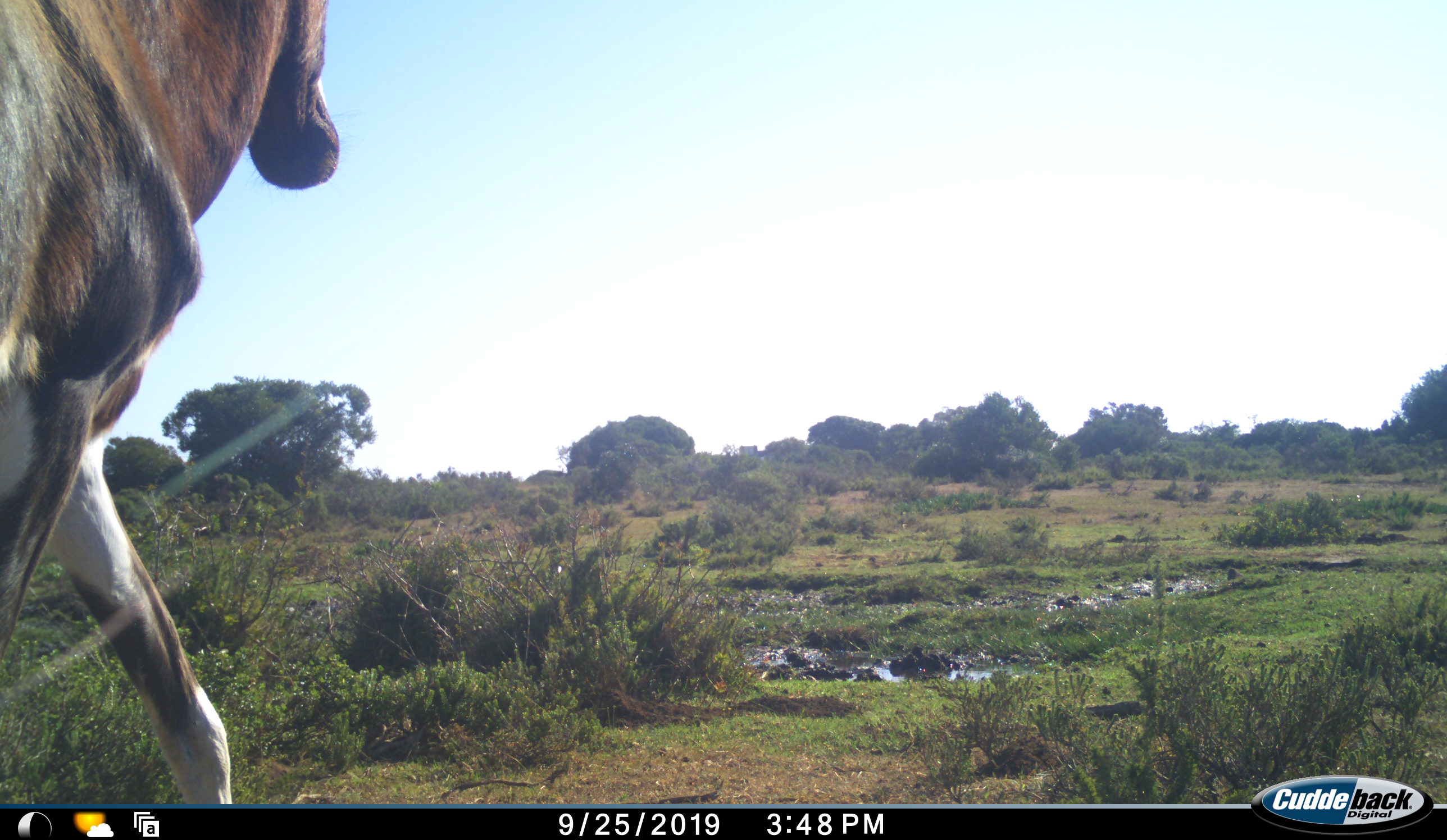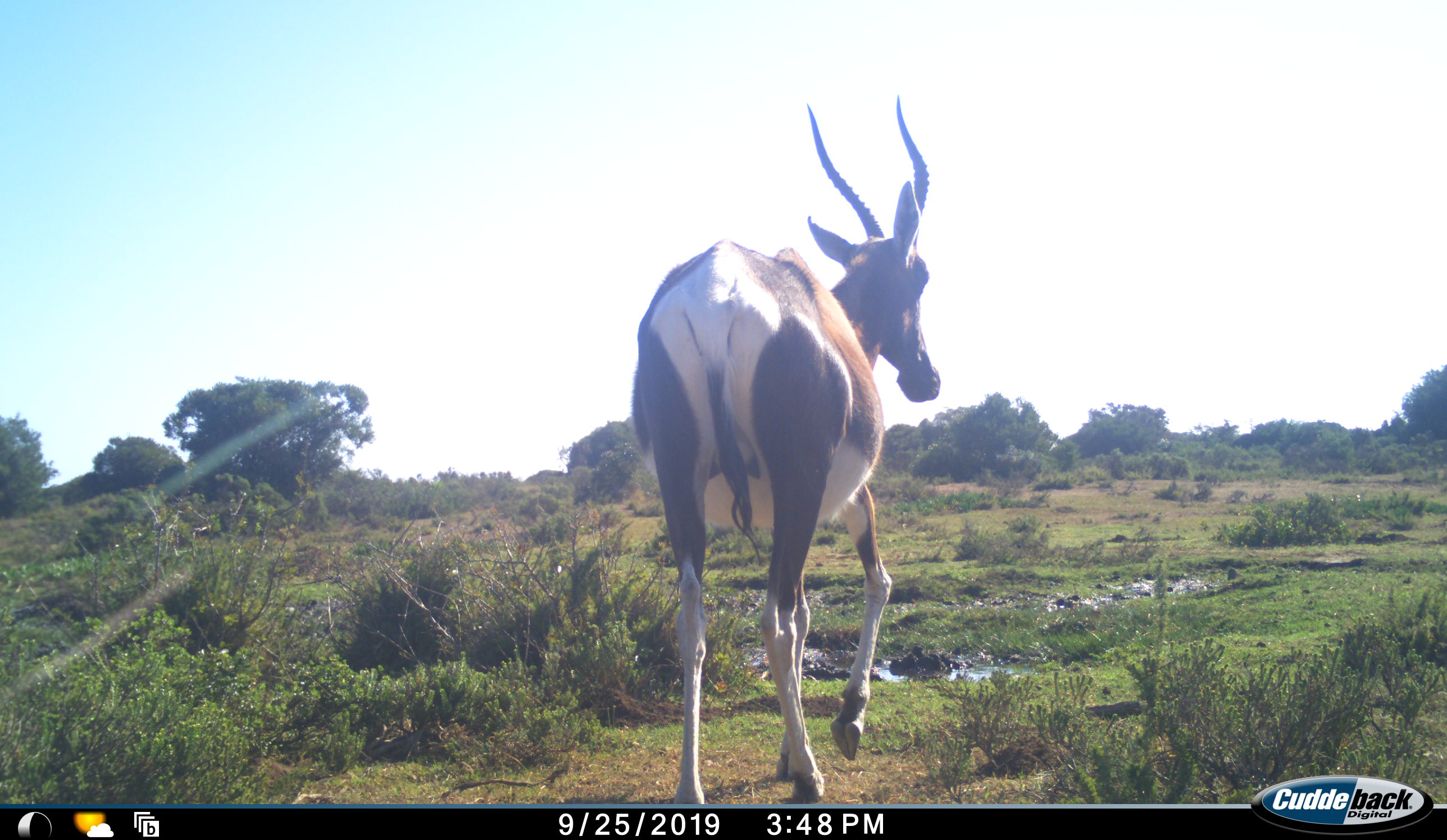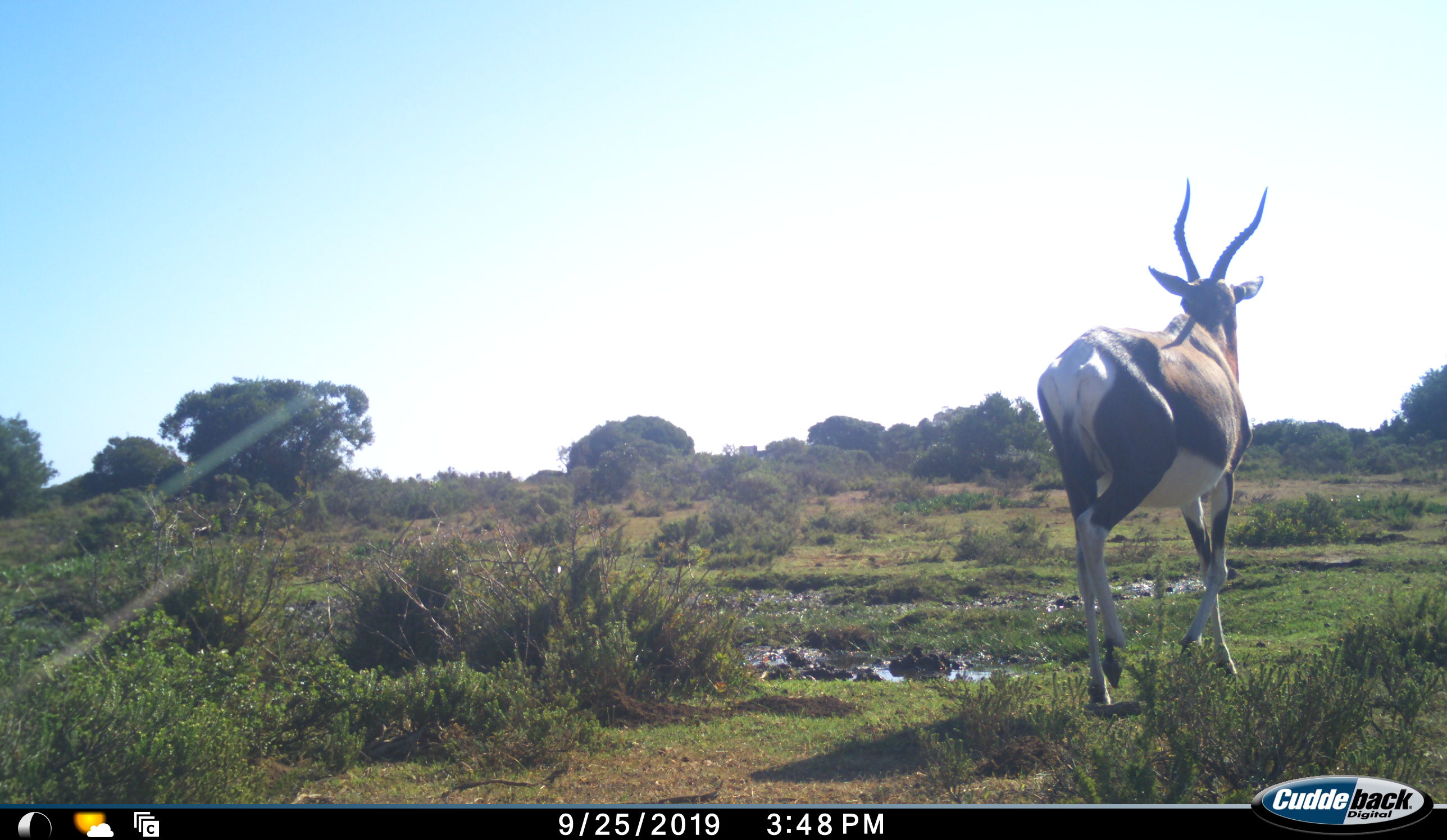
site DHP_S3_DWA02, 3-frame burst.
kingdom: Animalia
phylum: Chordata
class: Mammalia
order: Artiodactyla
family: Bovidae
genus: Damaliscus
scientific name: Damaliscus pygargus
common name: bontebok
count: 1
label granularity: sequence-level